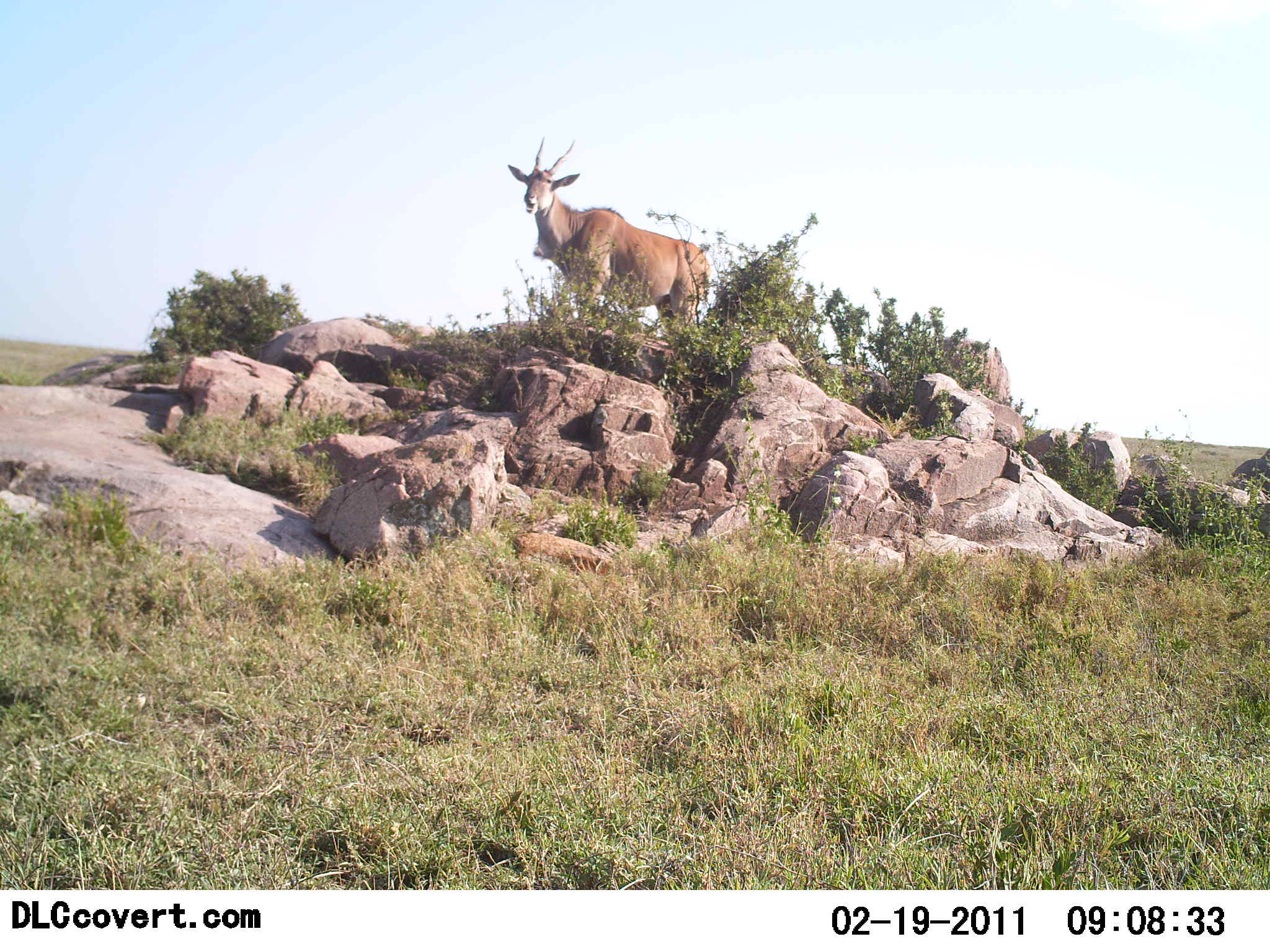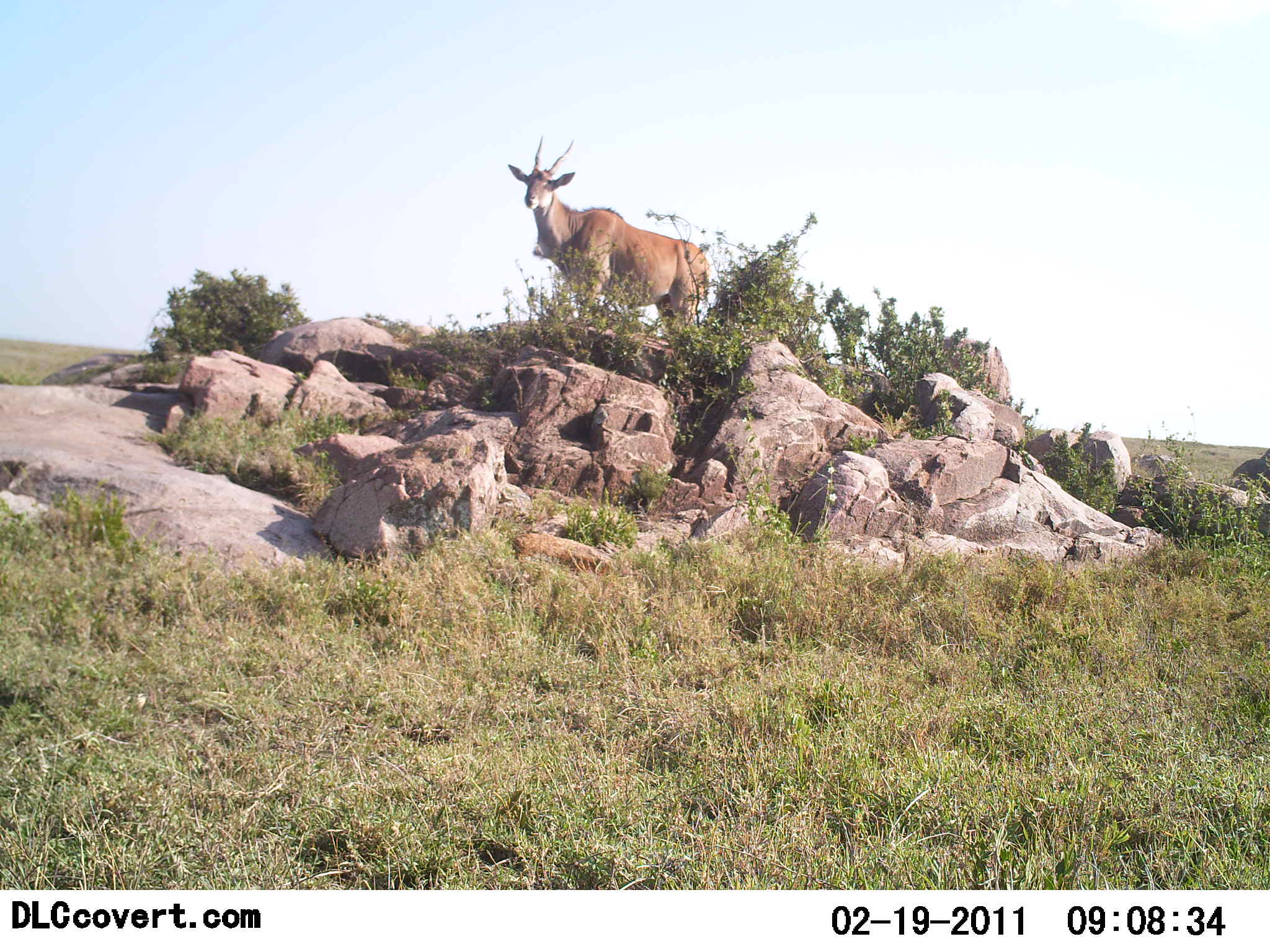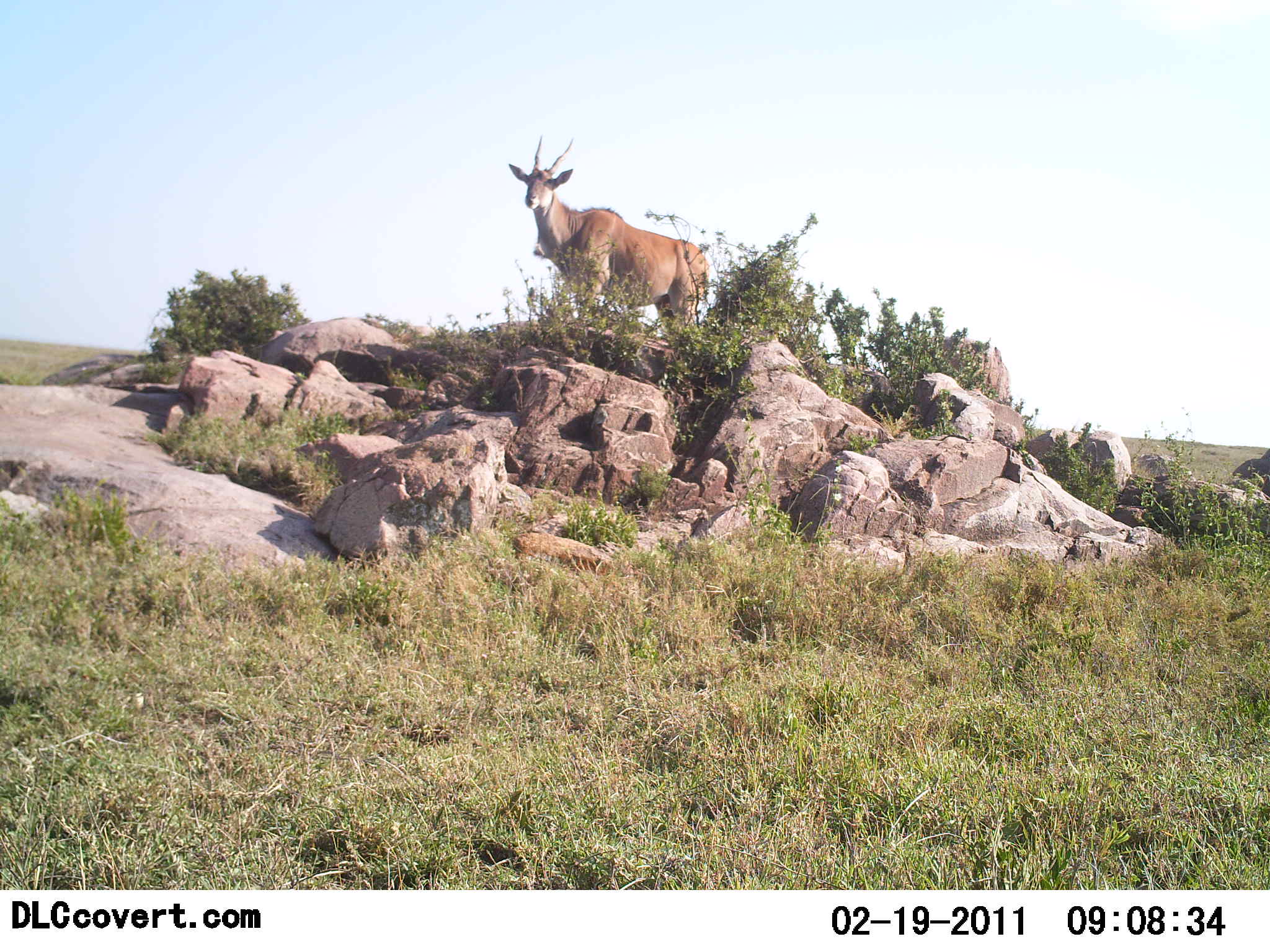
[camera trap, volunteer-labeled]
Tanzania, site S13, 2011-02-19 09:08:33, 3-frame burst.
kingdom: Animalia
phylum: Chordata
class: Mammalia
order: Artiodactyla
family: Bovidae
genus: Tragelaphus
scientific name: Tragelaphus oryx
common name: eland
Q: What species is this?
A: Eland (Tragelaphus oryx).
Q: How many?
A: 1.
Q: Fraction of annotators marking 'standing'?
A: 90%.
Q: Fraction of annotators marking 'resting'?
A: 0%.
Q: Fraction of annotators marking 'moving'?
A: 0%.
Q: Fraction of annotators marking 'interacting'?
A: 0%.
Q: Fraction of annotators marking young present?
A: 0%.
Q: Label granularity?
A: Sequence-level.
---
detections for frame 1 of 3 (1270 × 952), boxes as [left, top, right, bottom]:
animal: [505, 134, 710, 362]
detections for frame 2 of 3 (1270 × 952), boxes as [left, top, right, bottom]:
animal: [506, 134, 716, 348]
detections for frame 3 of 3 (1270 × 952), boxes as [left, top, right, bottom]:
animal: [506, 131, 714, 365]